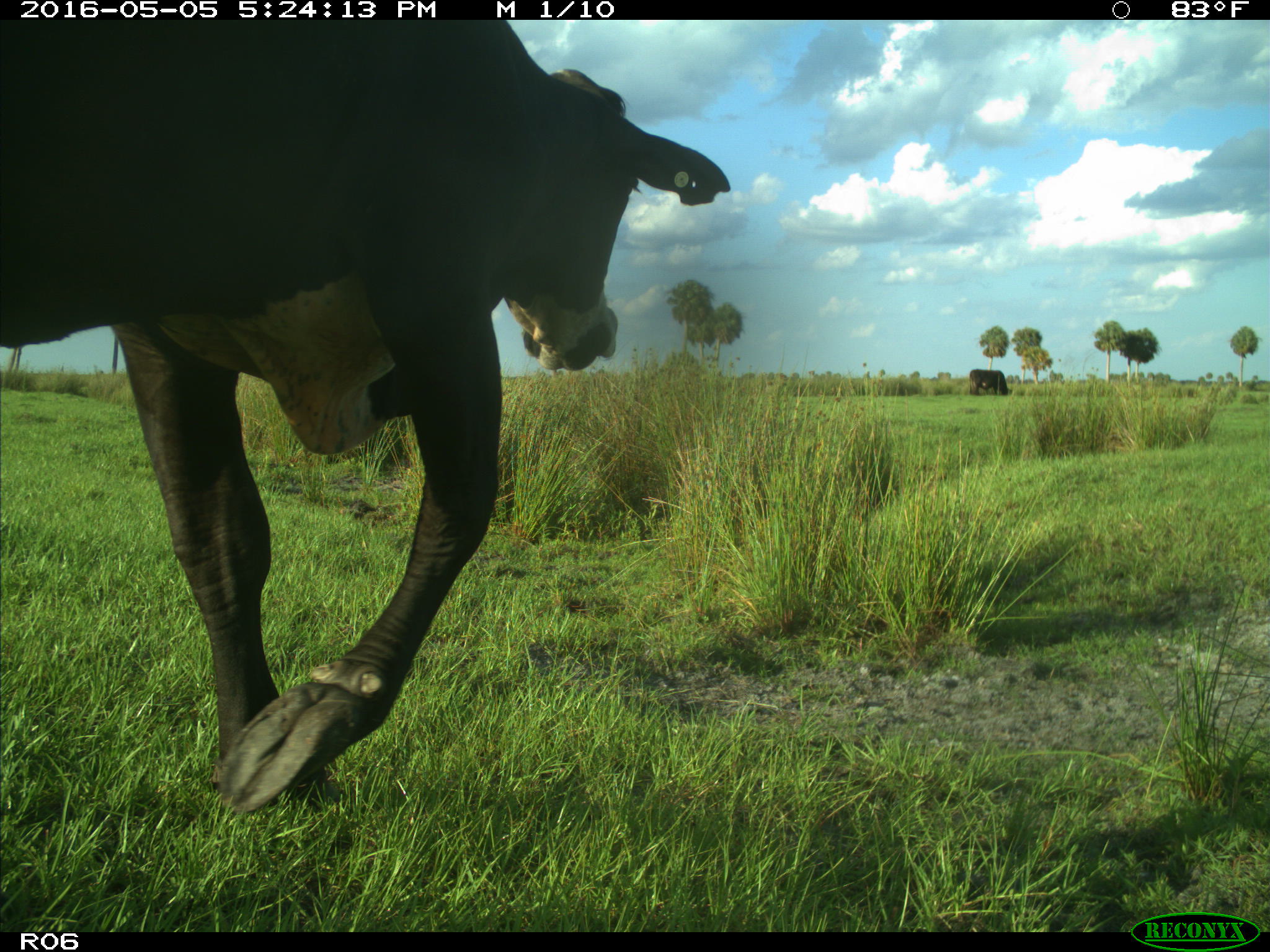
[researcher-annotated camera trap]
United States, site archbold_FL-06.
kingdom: Animalia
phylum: Chordata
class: Mammalia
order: Artiodactyla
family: Bovidae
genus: Bos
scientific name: Bos taurus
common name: domestic cow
Bos taurus (domestic cow).